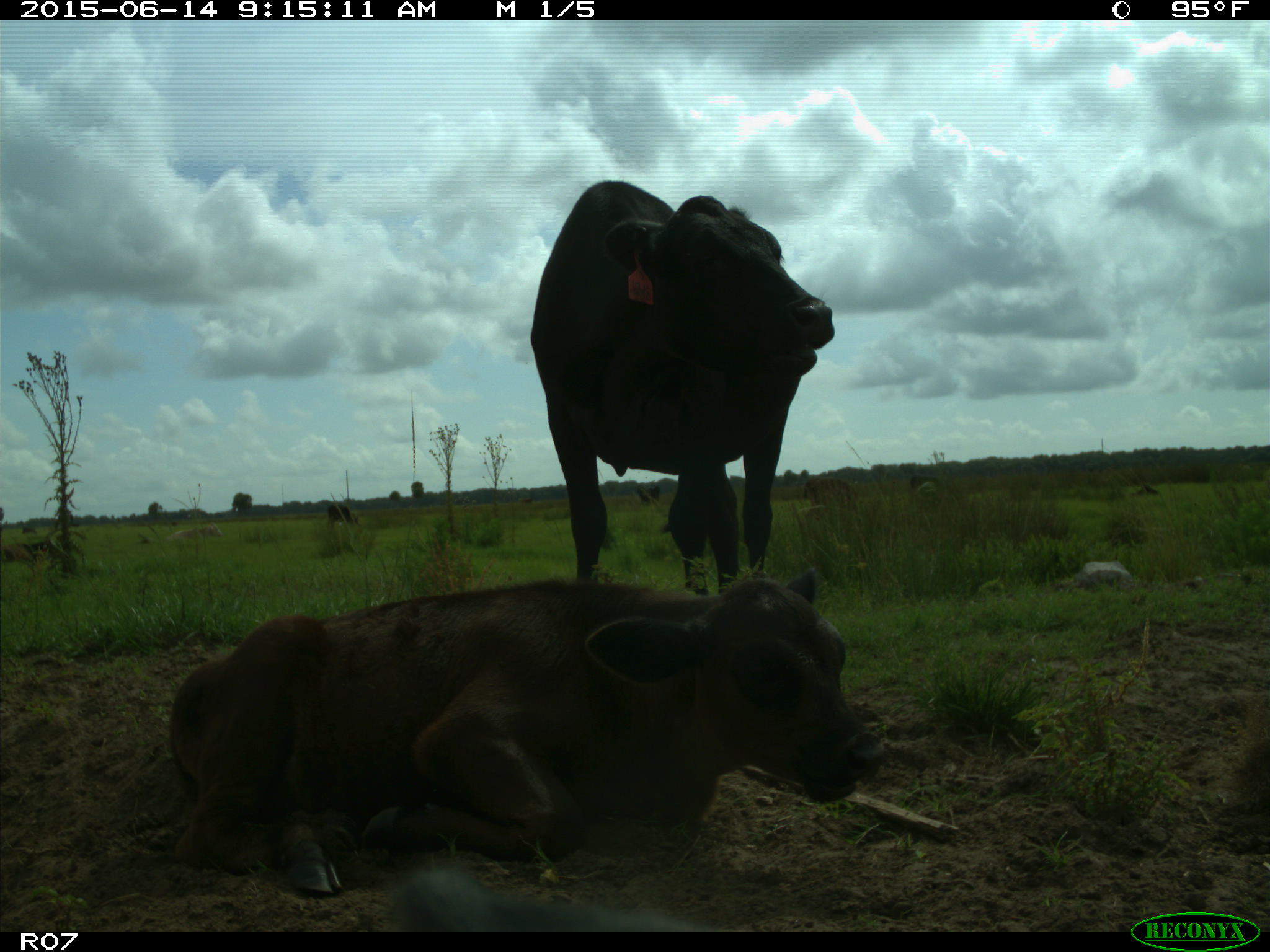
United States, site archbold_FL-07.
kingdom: Animalia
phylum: Chordata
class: Mammalia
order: Artiodactyla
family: Bovidae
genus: Bos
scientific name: Bos taurus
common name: domestic cow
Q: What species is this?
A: Bos taurus (domestic cow).